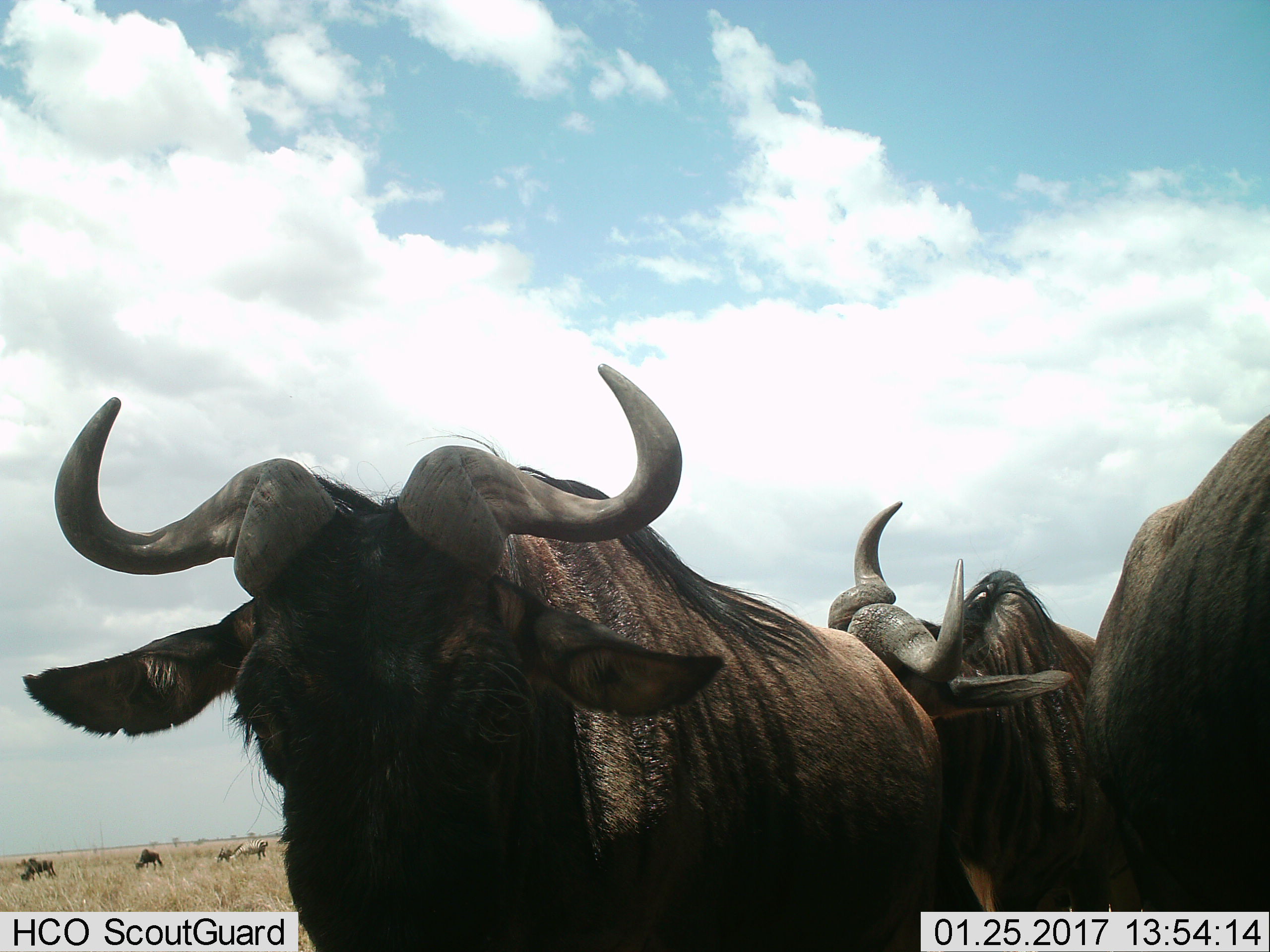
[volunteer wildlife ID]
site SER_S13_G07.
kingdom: Animalia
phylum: Chordata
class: Mammalia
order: Artiodactyla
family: Bovidae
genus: Connochaetes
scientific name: Connochaetes taurinus taurinus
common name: blue wildebeest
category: wildebeestblue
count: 5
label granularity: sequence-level